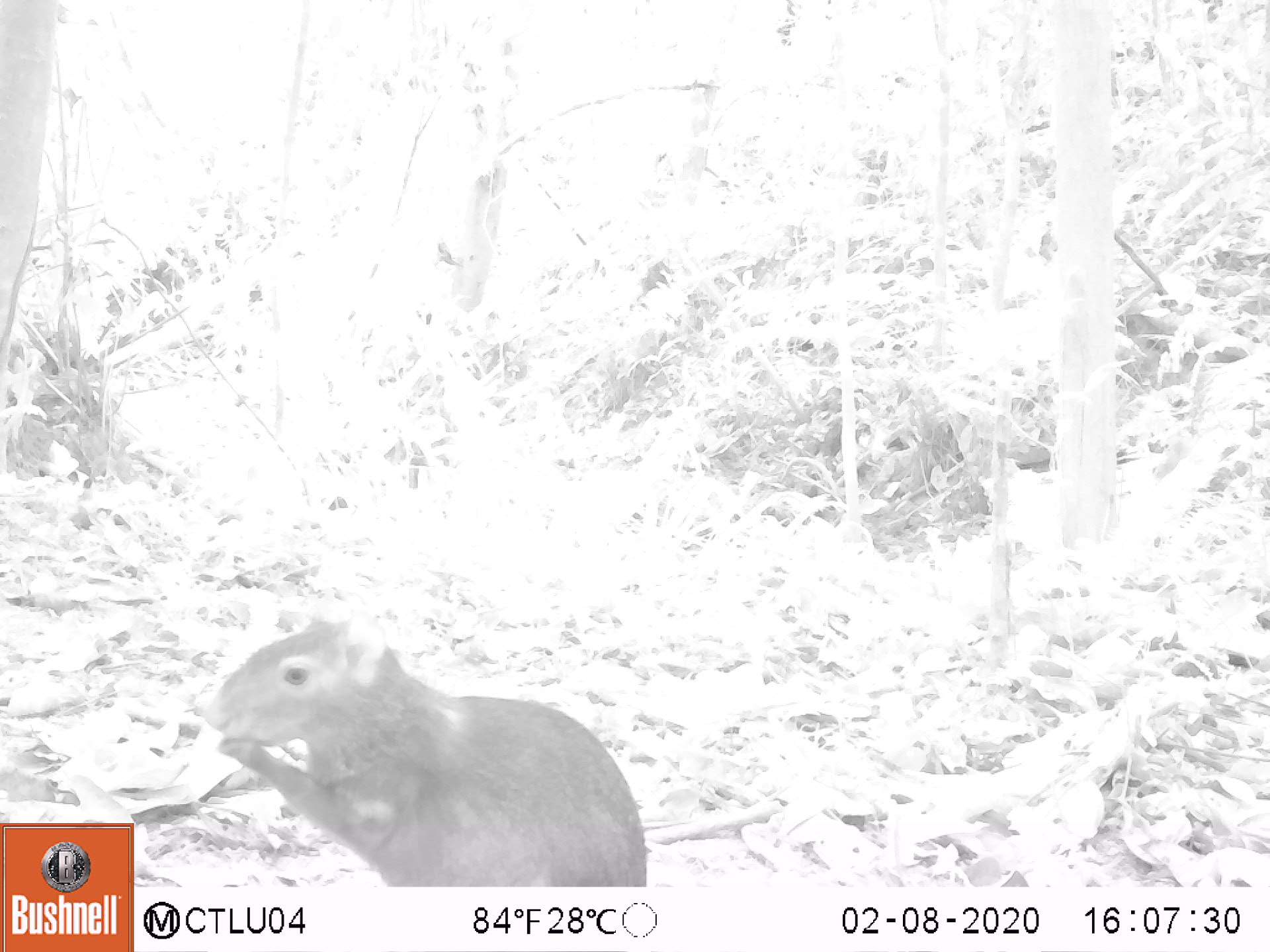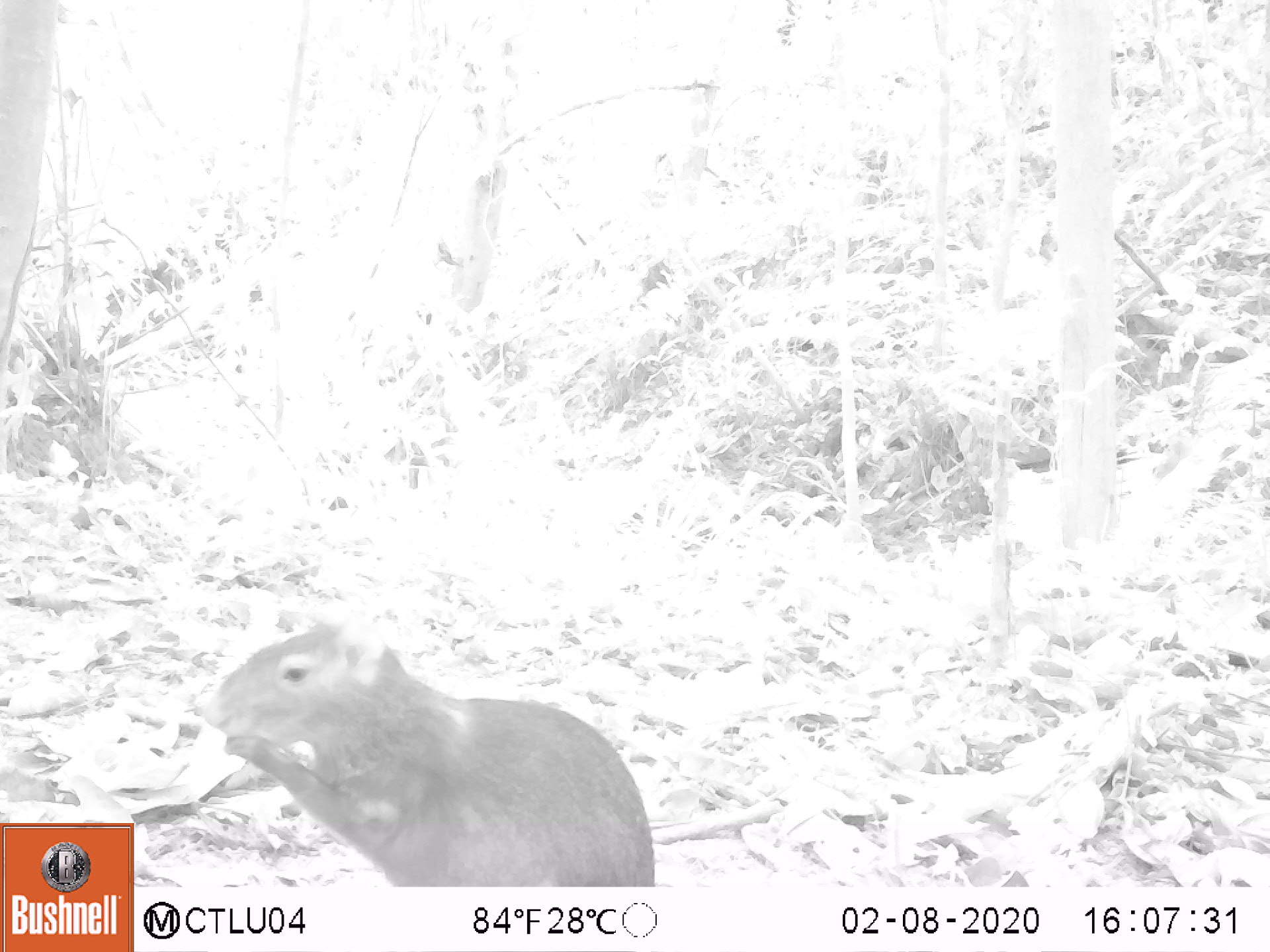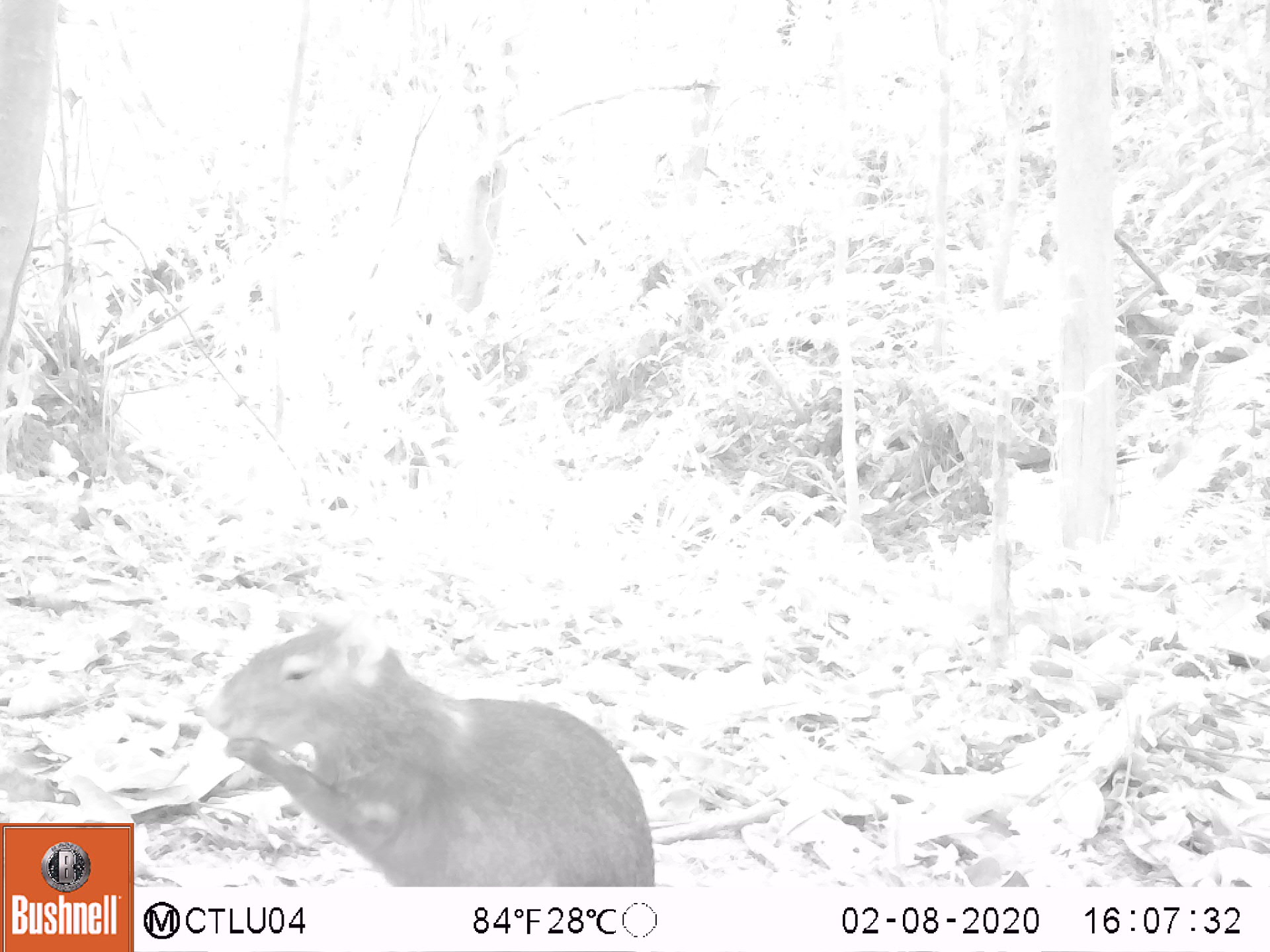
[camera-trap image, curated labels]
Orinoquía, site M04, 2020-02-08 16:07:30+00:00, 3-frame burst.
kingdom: Animalia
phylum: Chordata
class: Mammalia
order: Rodentia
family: Dasyproctidae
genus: Dasyprocta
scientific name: Dasyprocta fuliginosa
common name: black agouti